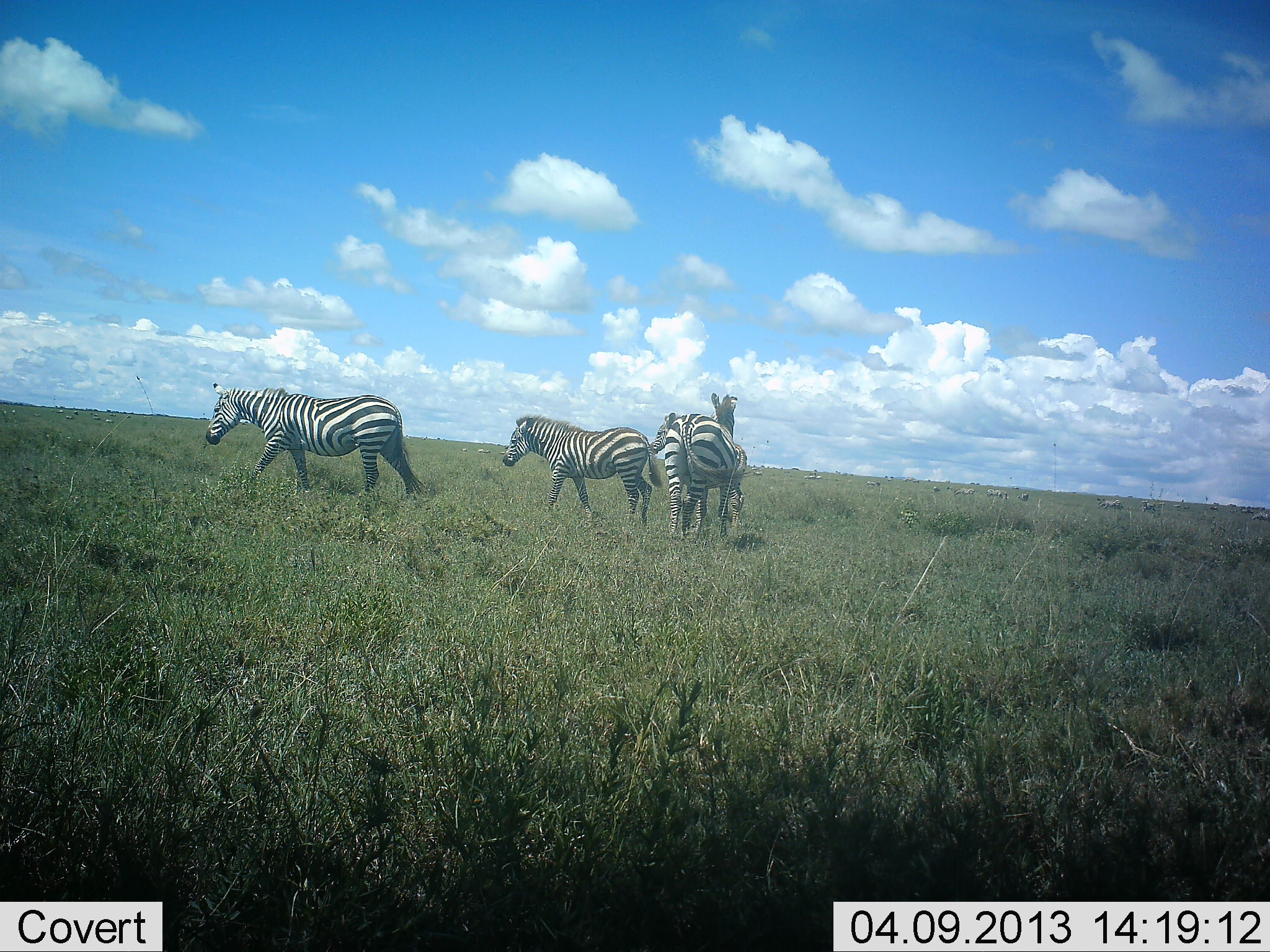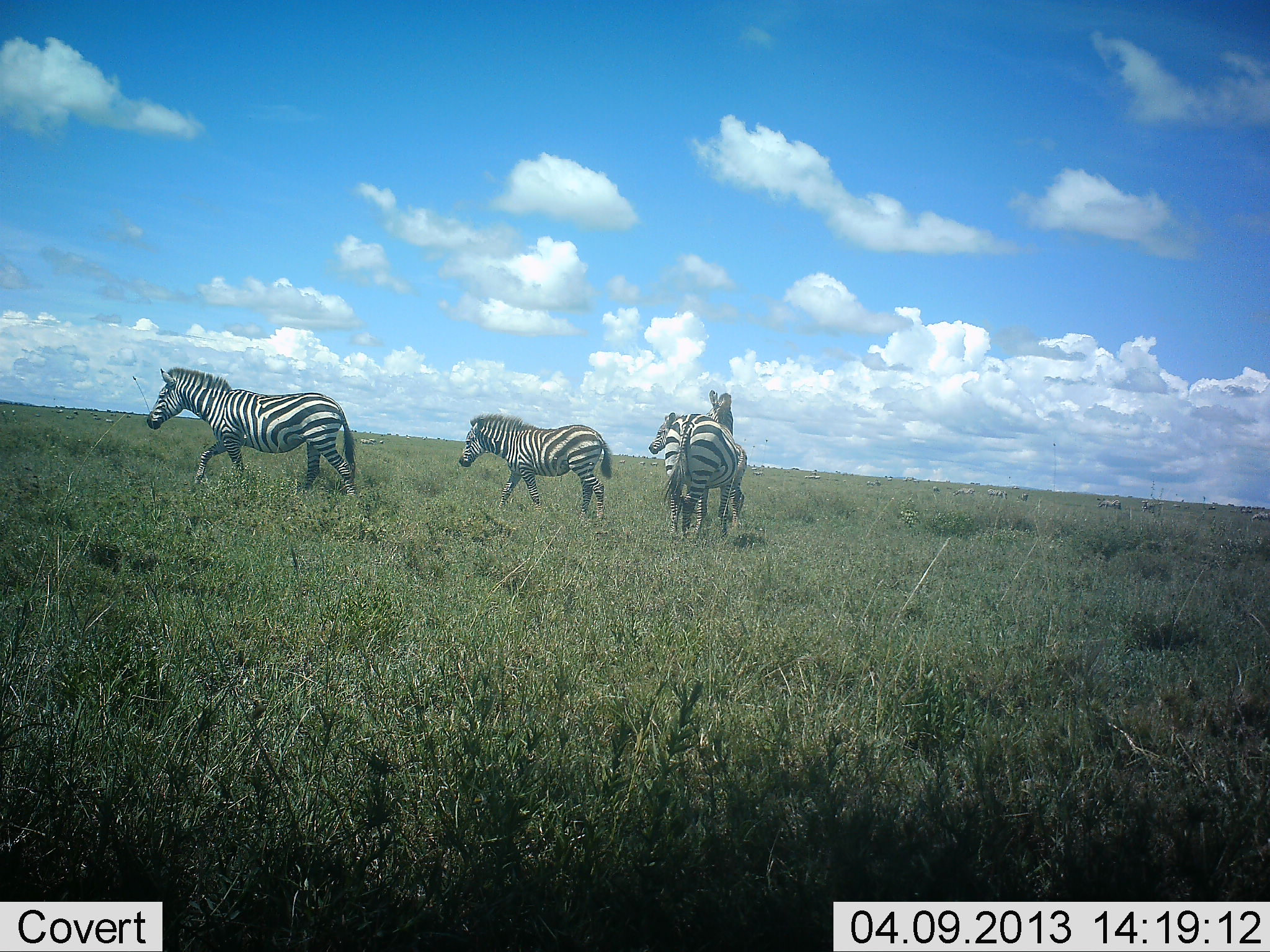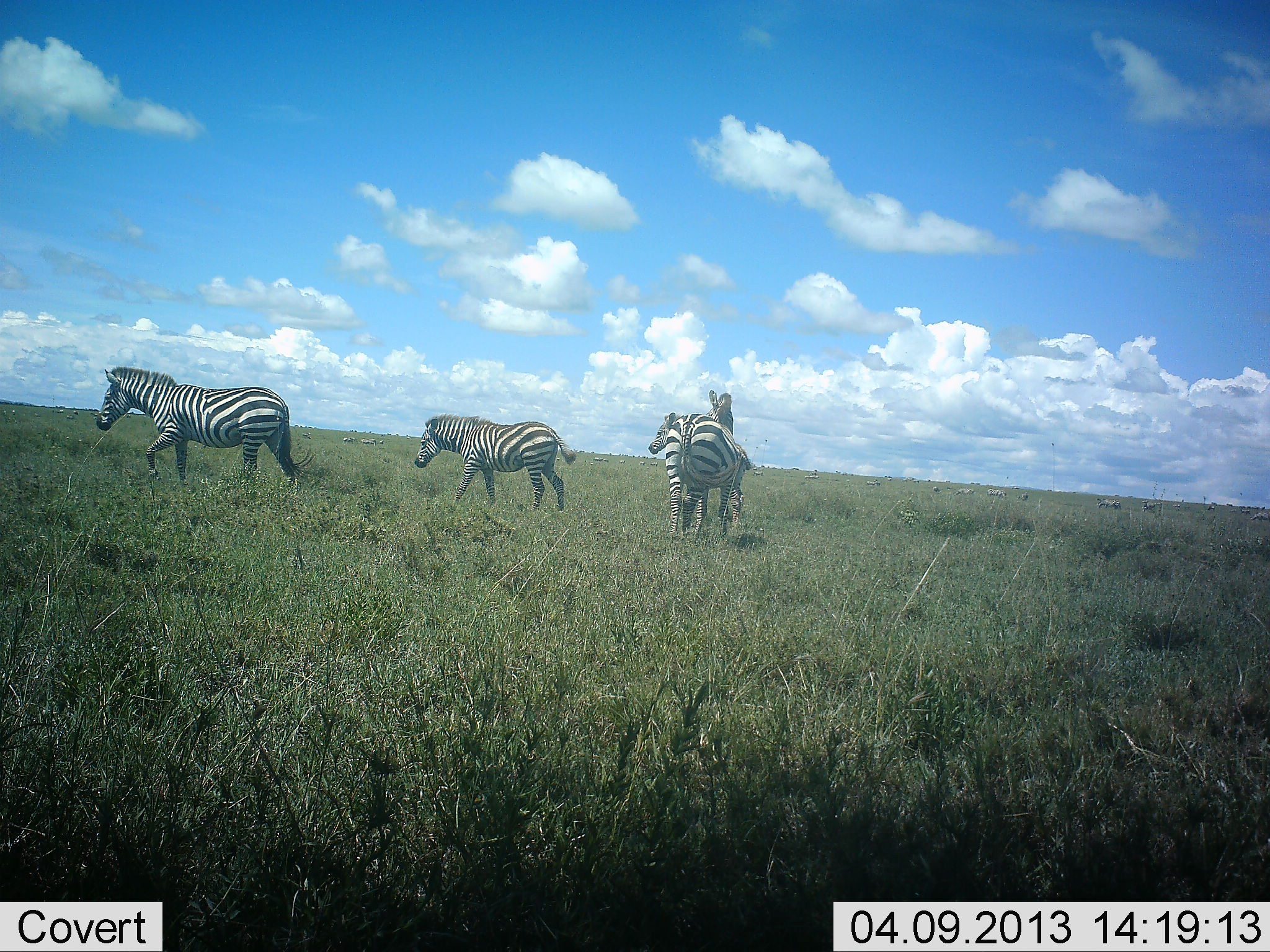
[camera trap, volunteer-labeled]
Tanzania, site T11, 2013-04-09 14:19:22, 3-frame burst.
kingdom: Animalia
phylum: Chordata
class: Mammalia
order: Perissodactyla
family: Equidae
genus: Equus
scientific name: Equus quagga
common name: plains zebra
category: zebra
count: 4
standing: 77%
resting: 0%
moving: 95%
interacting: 0%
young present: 9%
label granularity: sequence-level